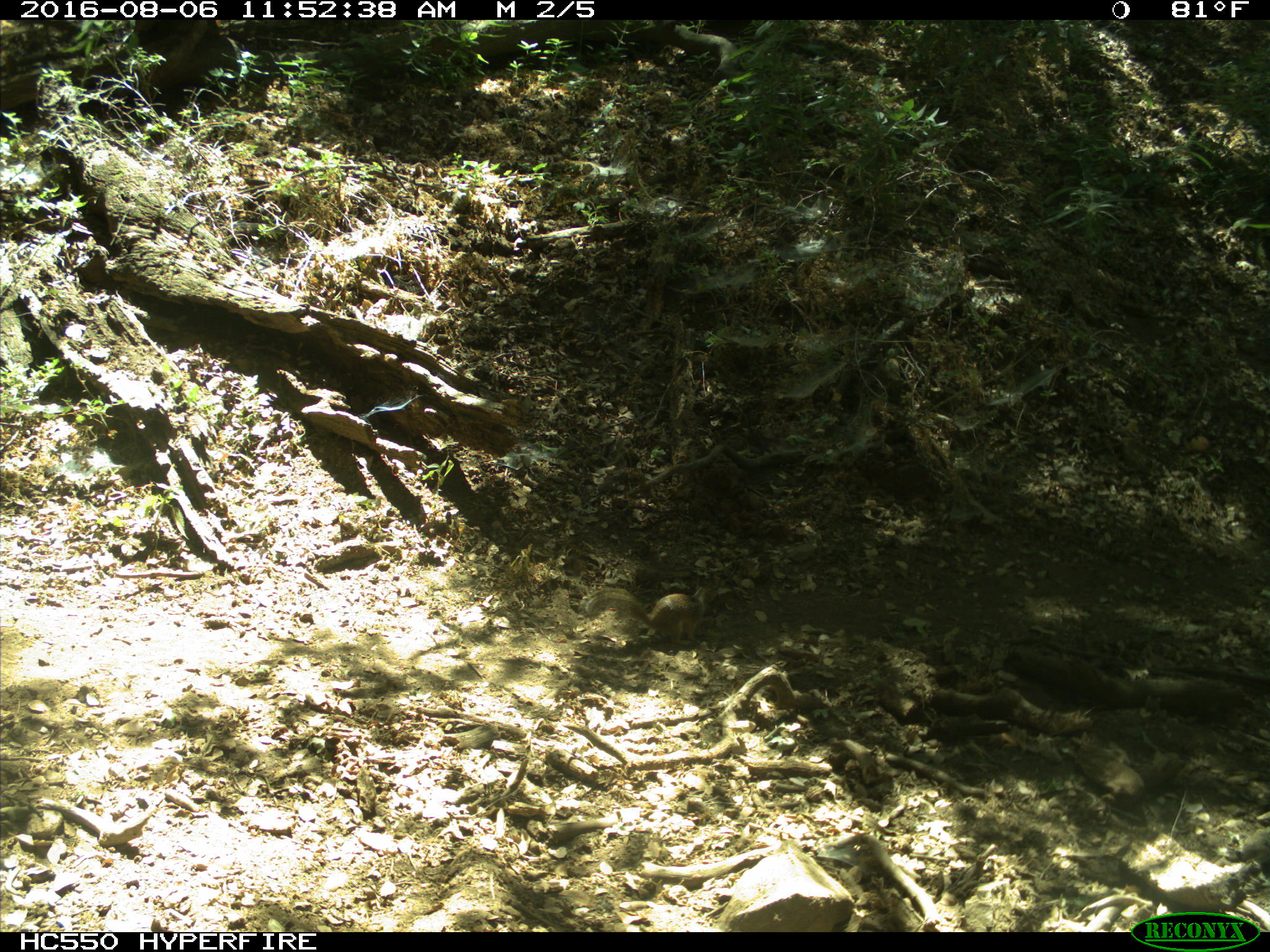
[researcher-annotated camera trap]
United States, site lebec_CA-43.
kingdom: Animalia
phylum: Chordata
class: Mammalia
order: Rodentia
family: Sciuridae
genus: Otospermophilus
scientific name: Otospermophilus beecheyi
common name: california ground squirrel